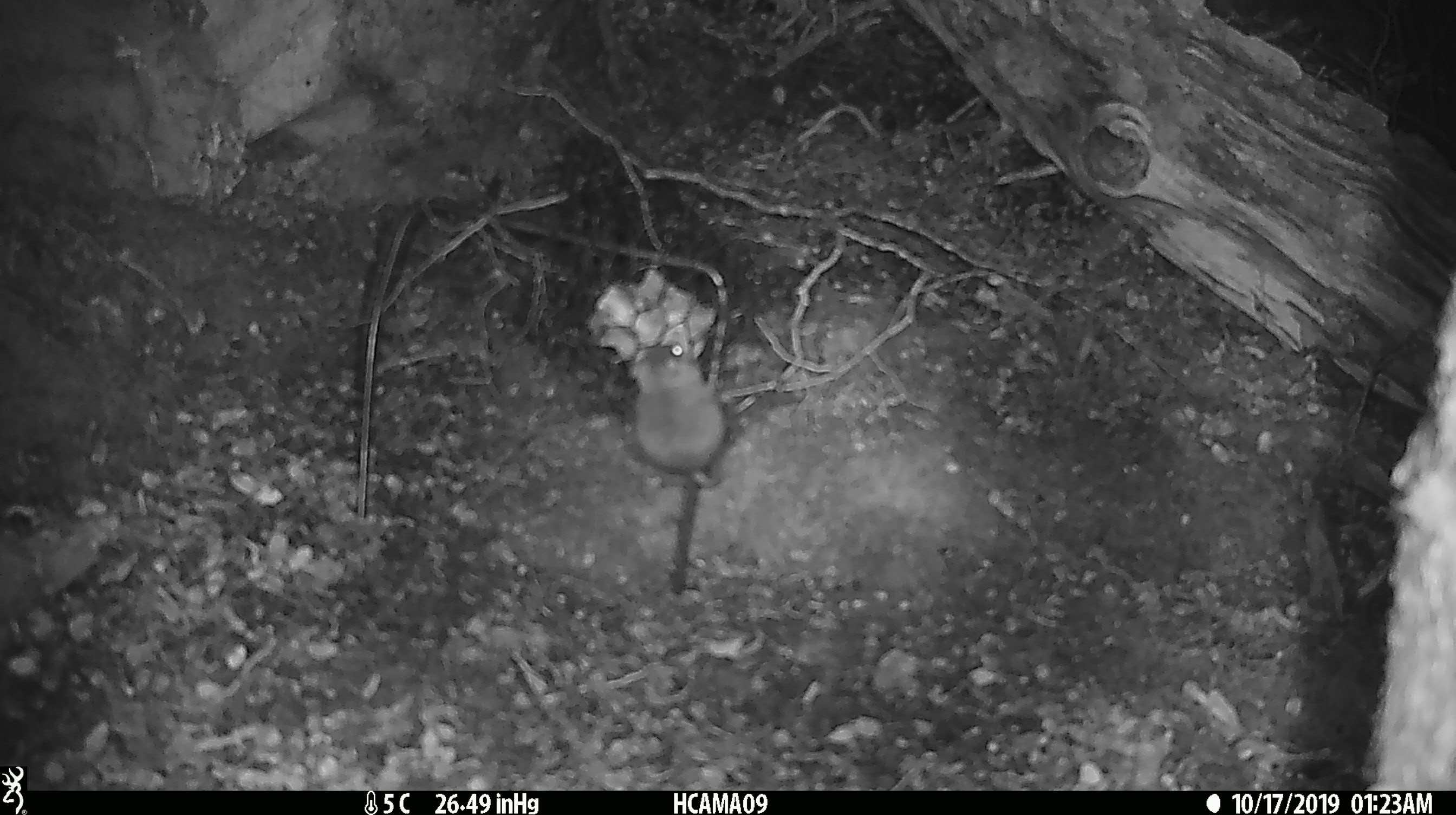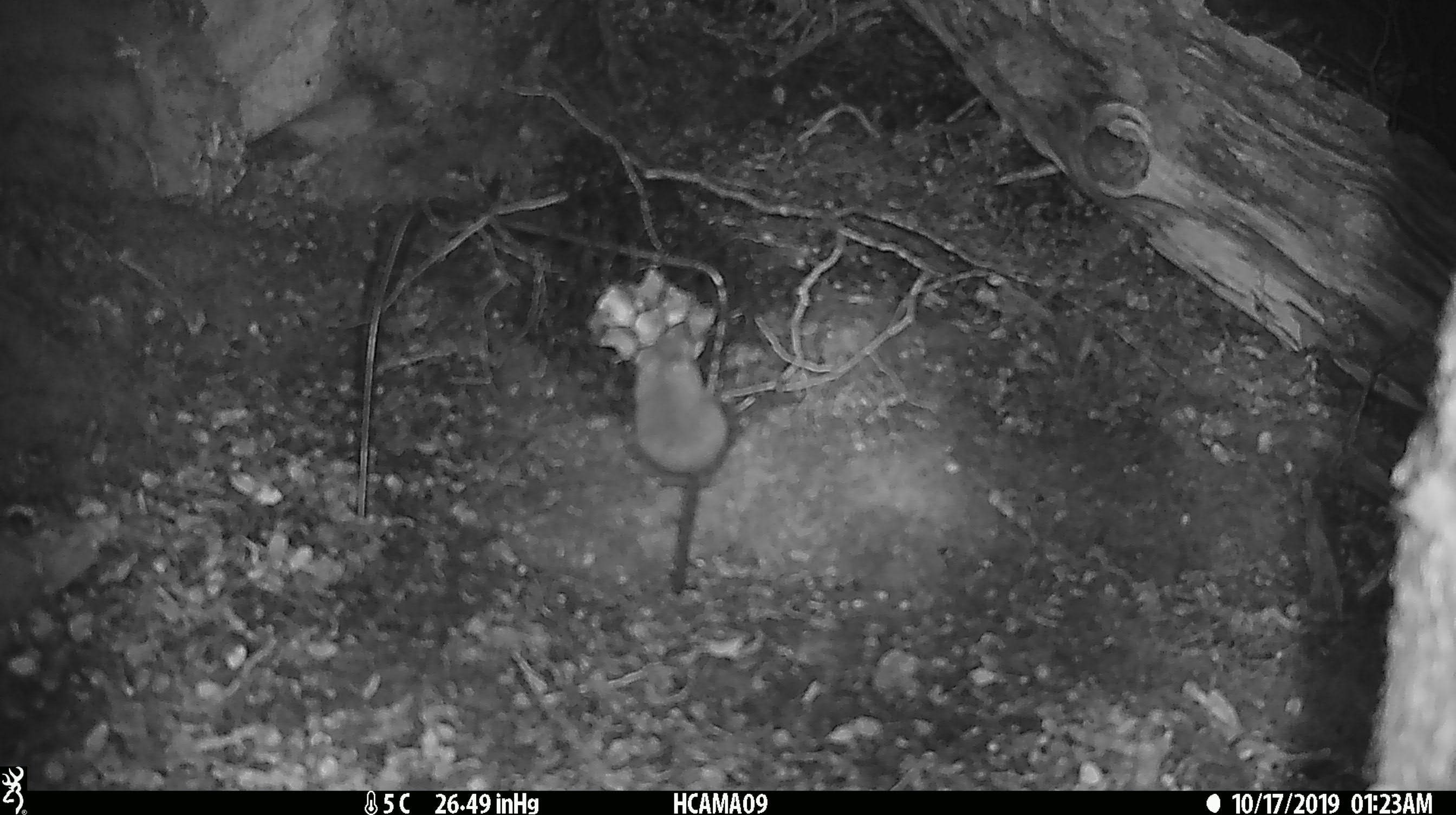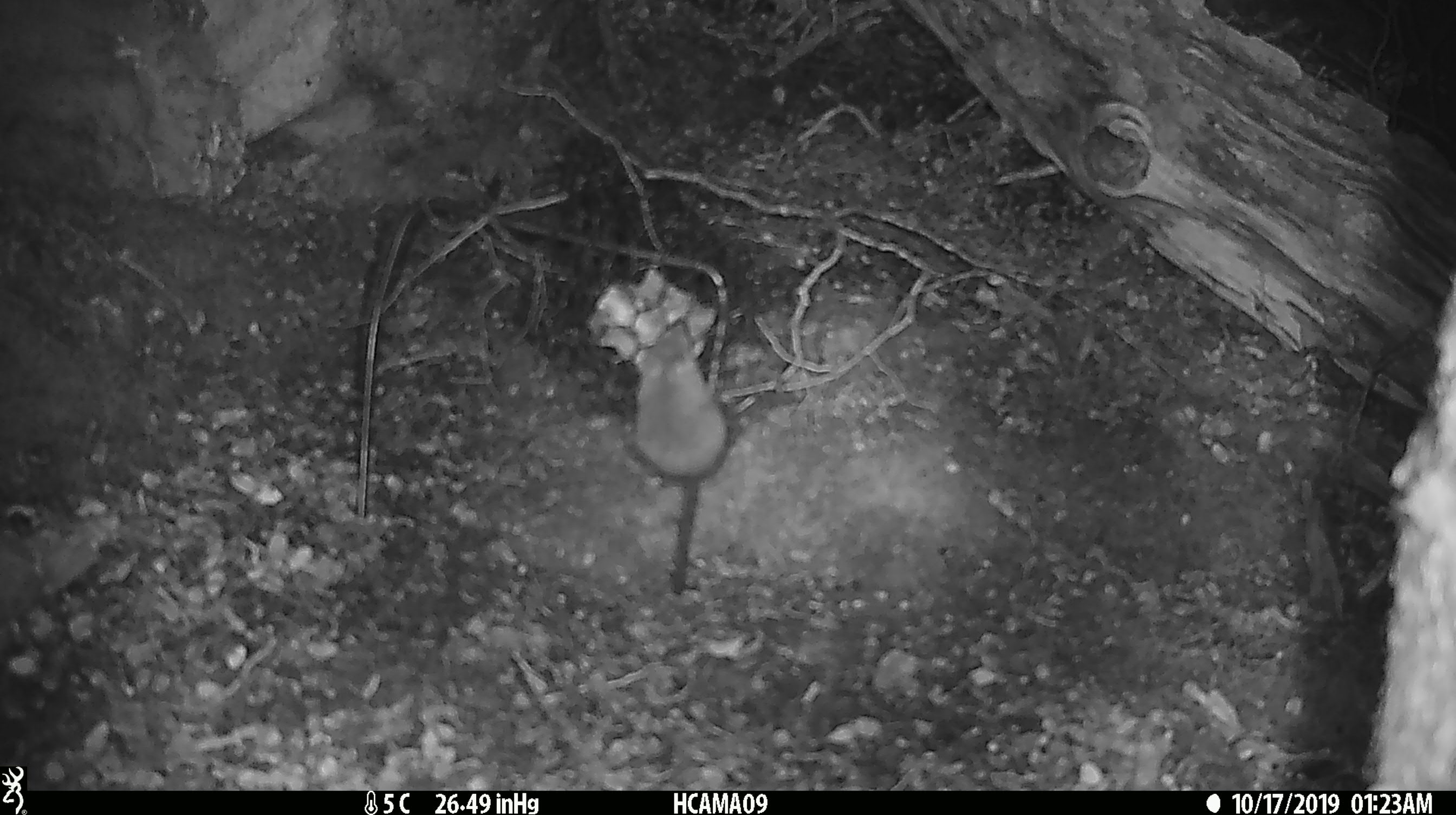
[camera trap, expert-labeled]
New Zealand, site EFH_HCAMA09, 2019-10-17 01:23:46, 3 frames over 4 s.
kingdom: Animalia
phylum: Chordata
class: Mammalia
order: Rodentia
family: Muridae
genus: Mus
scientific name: Mus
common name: mouse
Mouse (Mus).